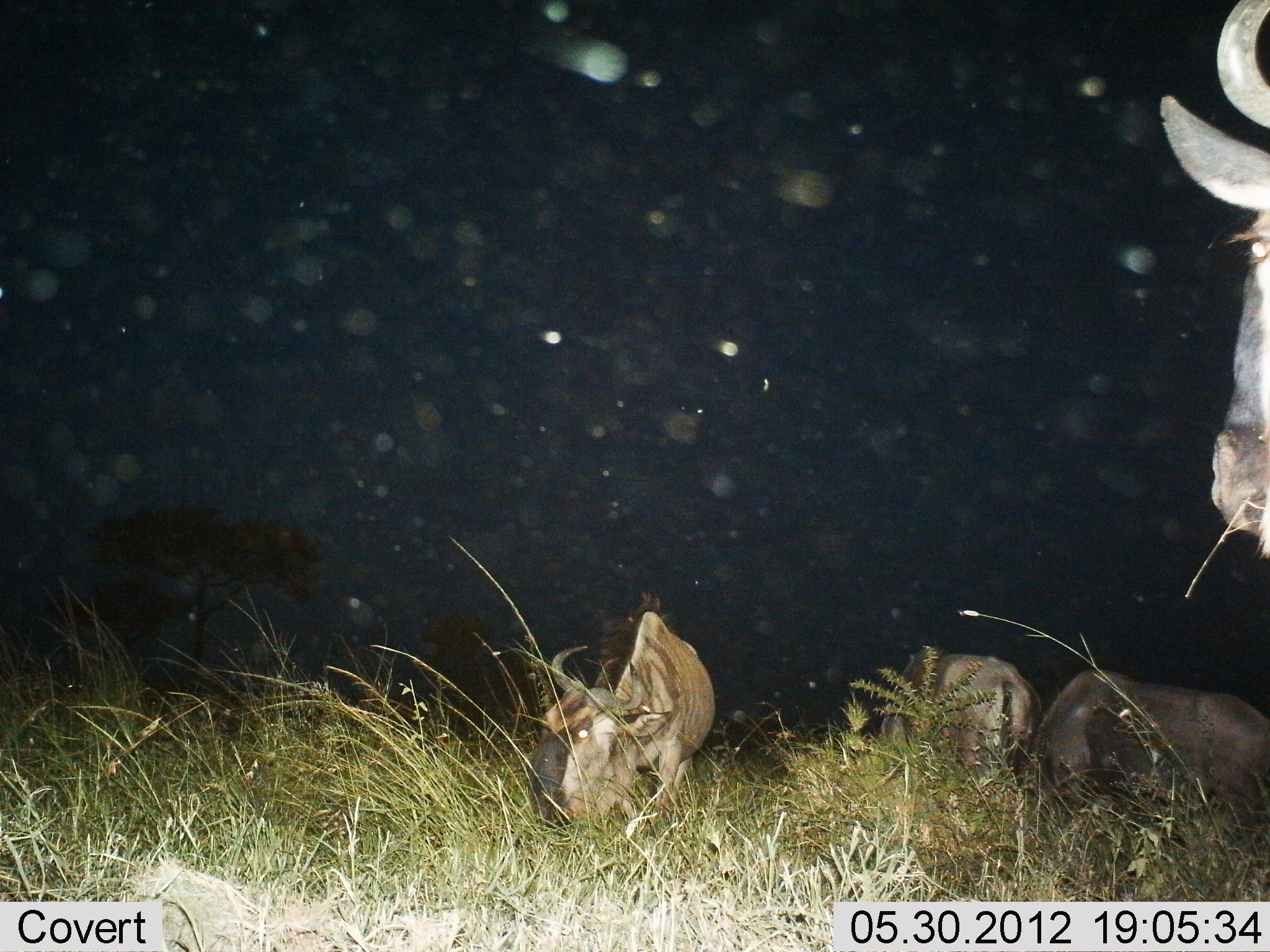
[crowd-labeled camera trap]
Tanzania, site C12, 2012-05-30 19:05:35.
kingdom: Animalia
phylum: Chordata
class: Mammalia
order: Artiodactyla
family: Bovidae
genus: Connochaetes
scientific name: Connochaetes taurinus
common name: blue wildebeest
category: wildebeest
Wildebeest (blue wildebeest) (Connochaetes taurinus), count 4. Behavior (volunteer vote fractions): standing 30%, resting 50%, moving 10%, interacting 0%. Young present (vote fraction): 0%. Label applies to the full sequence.